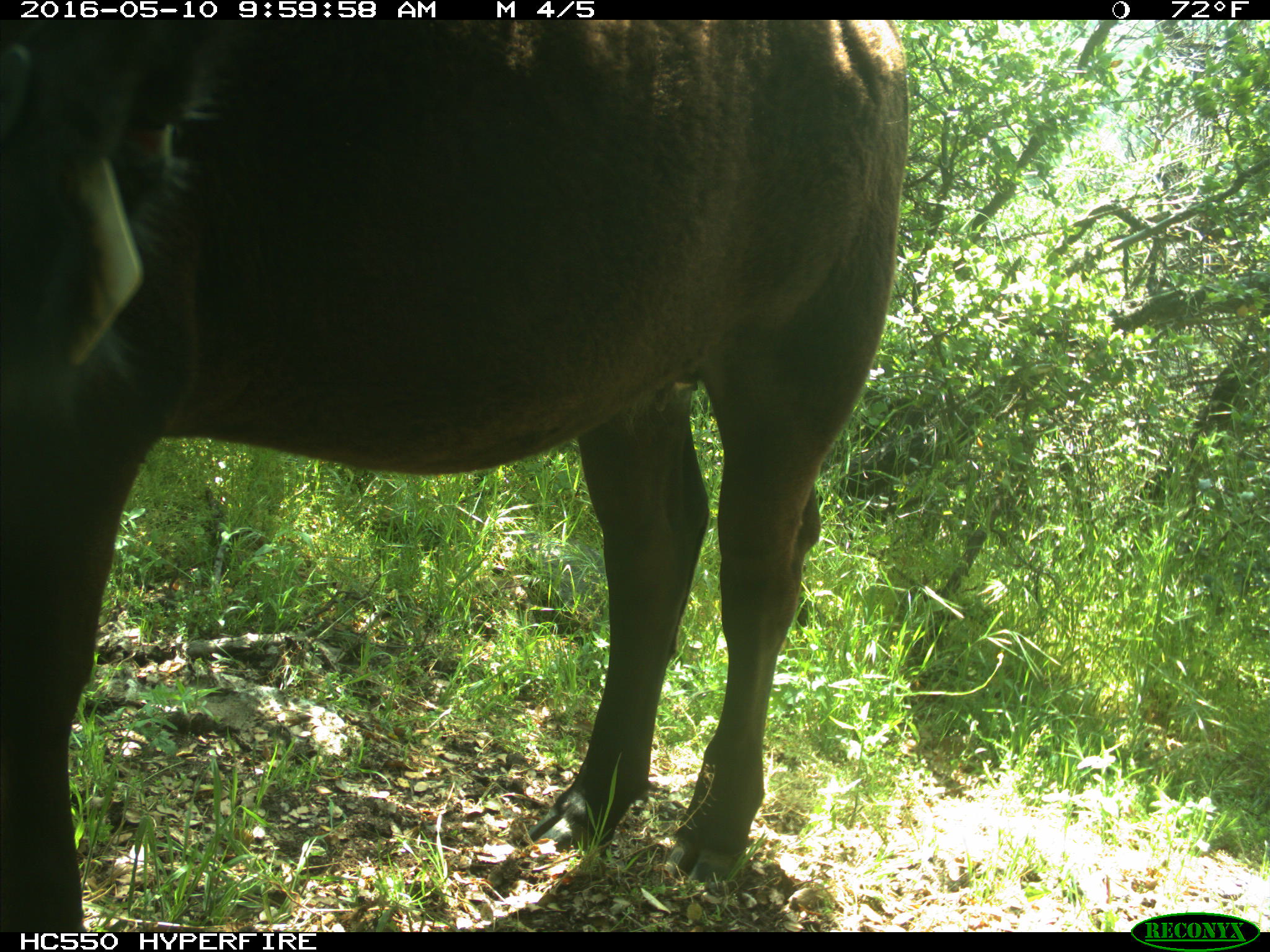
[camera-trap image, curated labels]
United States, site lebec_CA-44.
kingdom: Animalia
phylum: Chordata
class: Mammalia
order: Artiodactyla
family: Bovidae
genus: Bos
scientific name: Bos taurus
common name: domestic cow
Bos taurus (domestic cow).